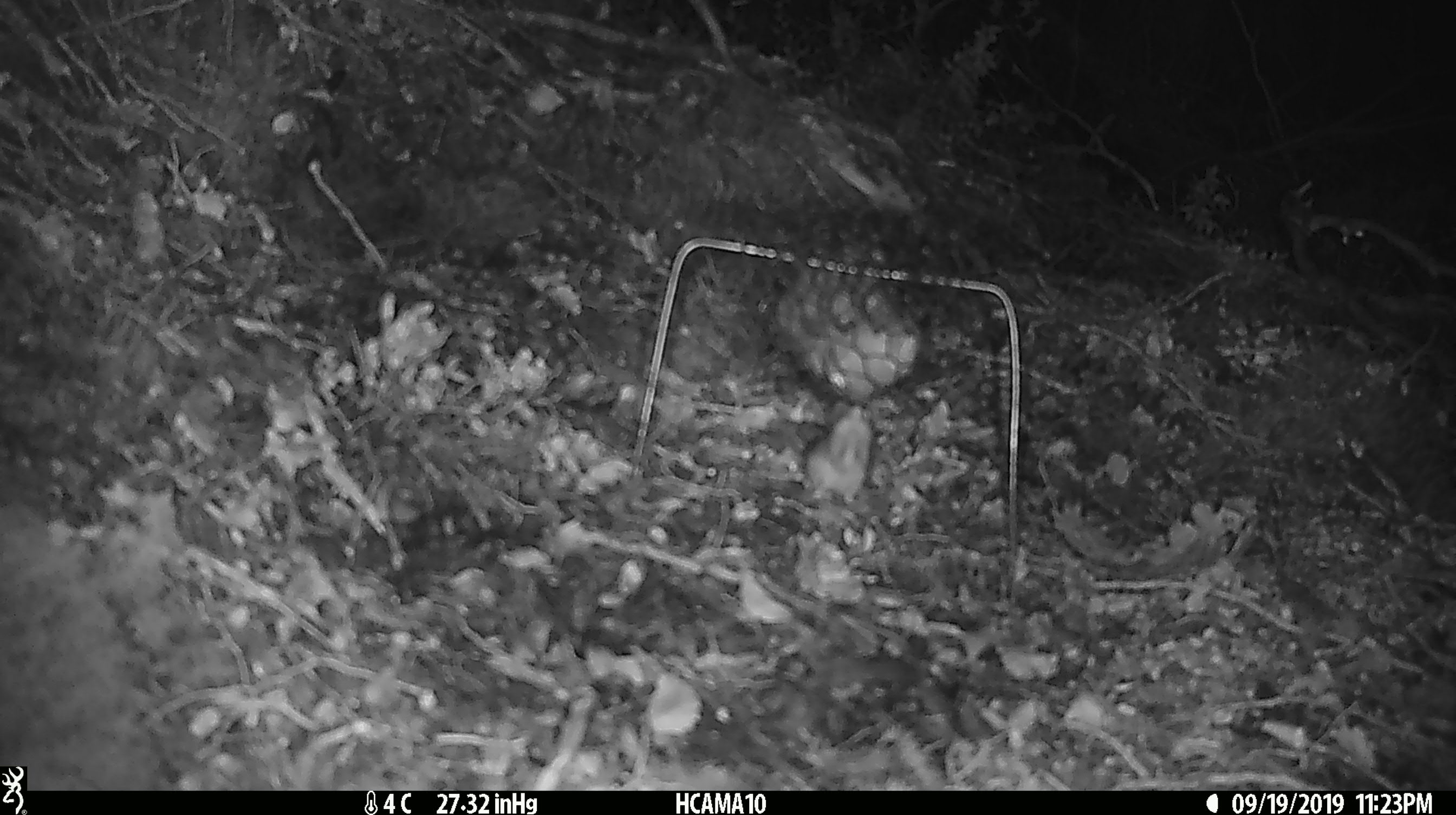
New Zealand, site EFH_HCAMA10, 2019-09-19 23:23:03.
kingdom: Animalia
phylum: Chordata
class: Mammalia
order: Rodentia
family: Muridae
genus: Mus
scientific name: Mus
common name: mouse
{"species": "mouse (Mus)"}